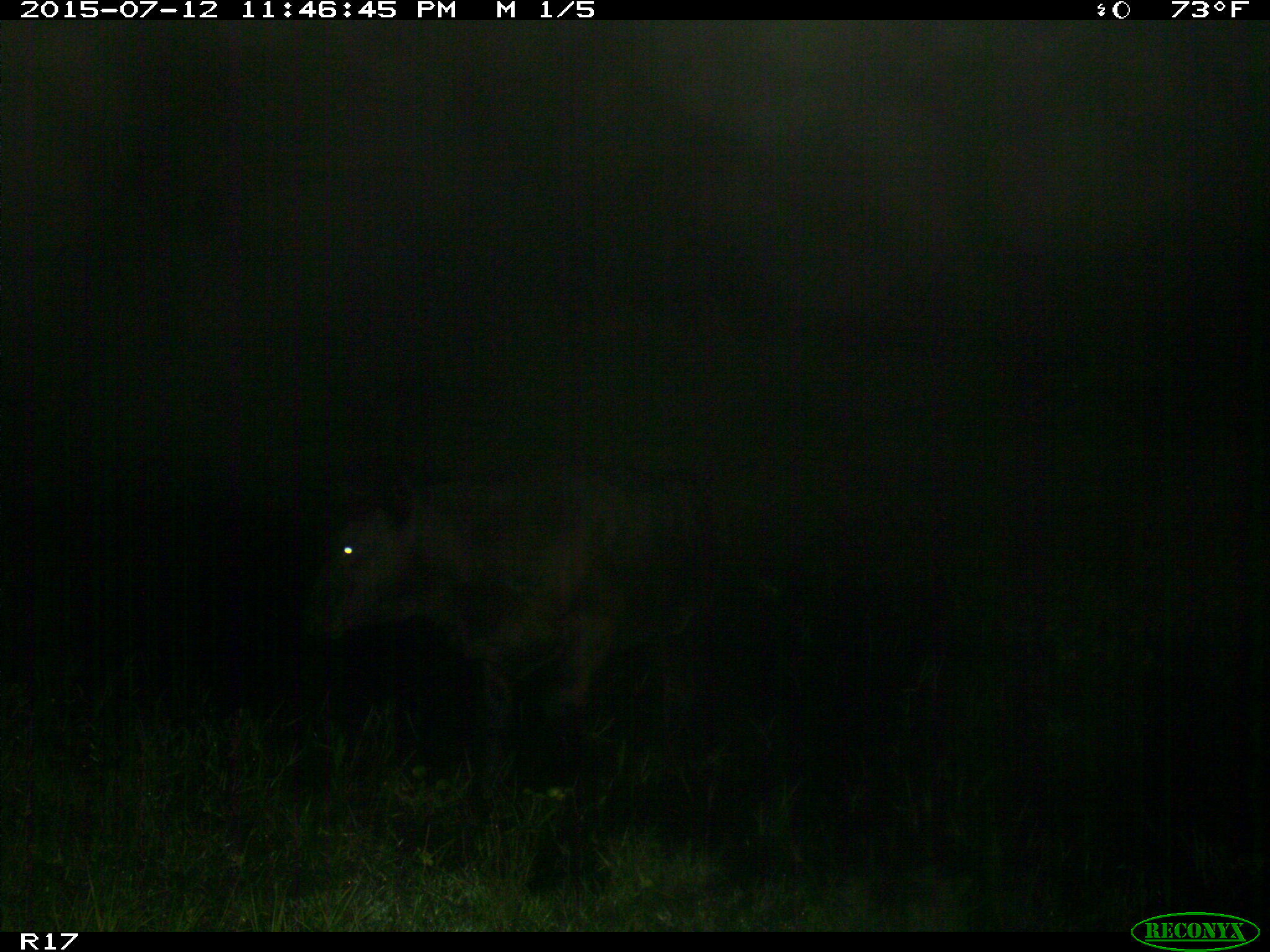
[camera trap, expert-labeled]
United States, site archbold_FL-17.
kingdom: Animalia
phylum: Chordata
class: Mammalia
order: Artiodactyla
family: Bovidae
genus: Bos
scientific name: Bos taurus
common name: domestic cow